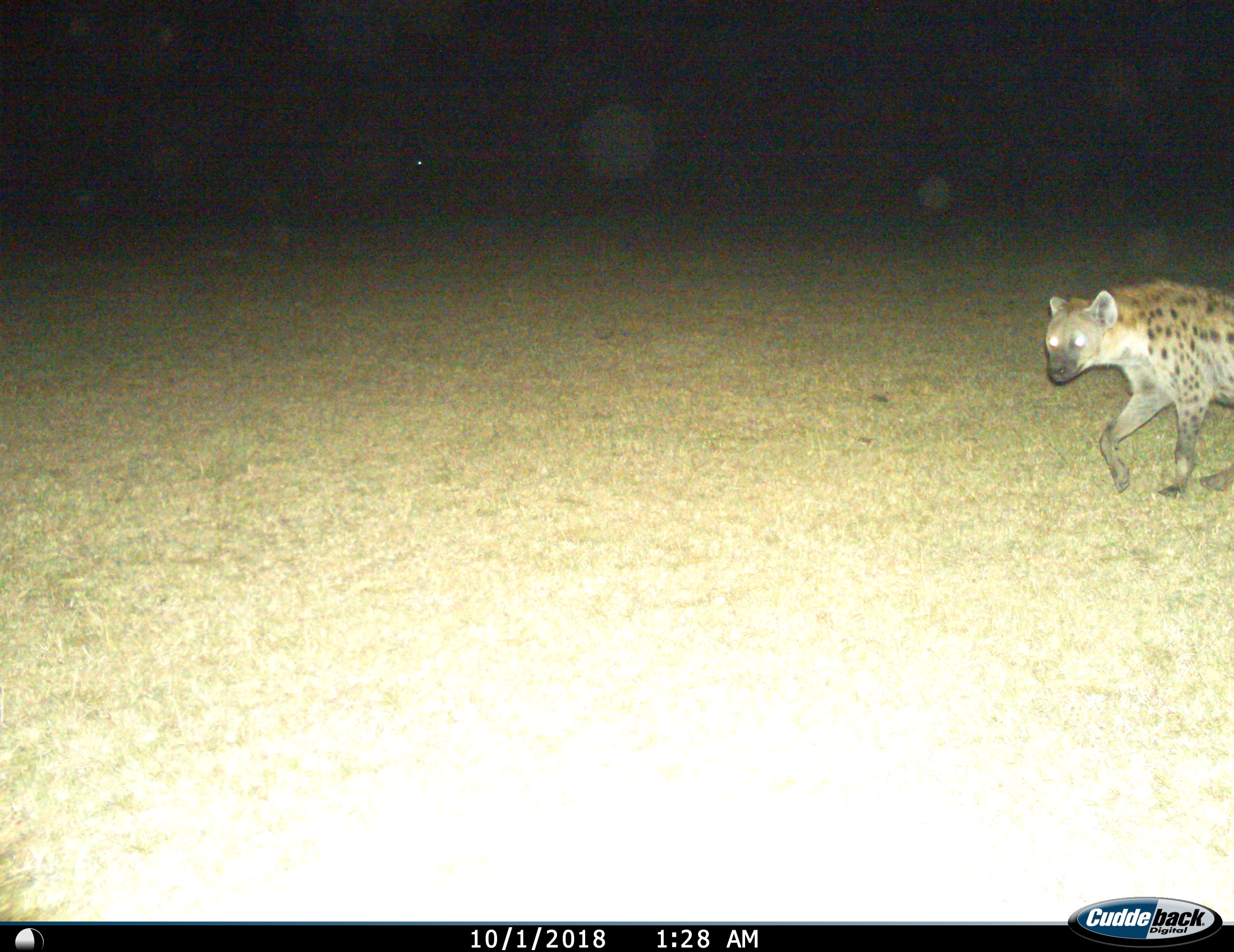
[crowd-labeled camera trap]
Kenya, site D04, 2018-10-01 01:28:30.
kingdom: Animalia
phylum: Chordata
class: Mammalia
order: Carnivora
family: Hyaenidae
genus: Crocuta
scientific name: Crocuta crocuta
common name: spotted hyena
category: hyenaspotted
Hyenaspotted (spotted hyena) (Crocuta crocuta), count 1. Behavior (volunteer vote fractions): standing 10%, resting 0%, moving 100%, interacting 0%. Young present (vote fraction): 0%. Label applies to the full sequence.